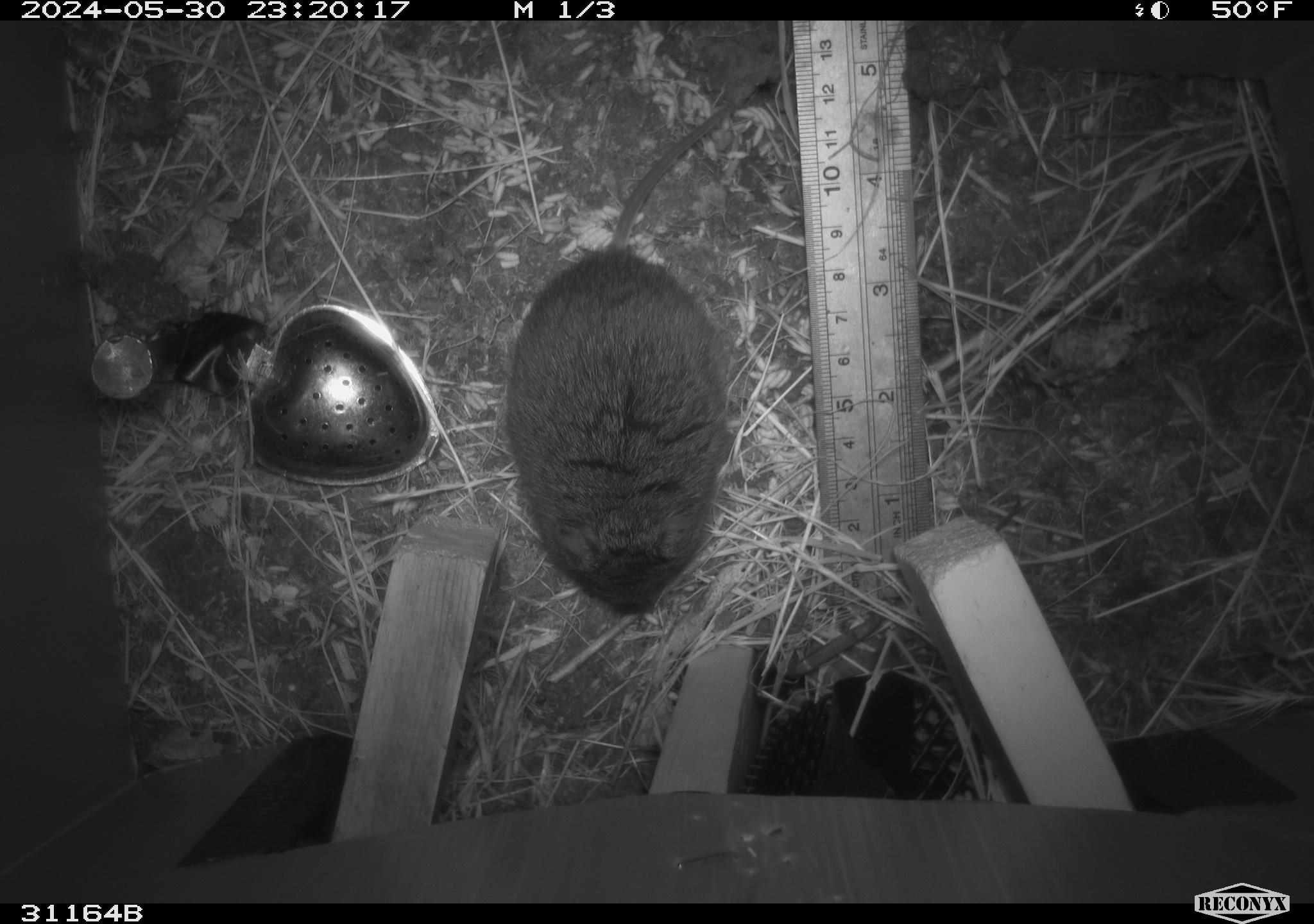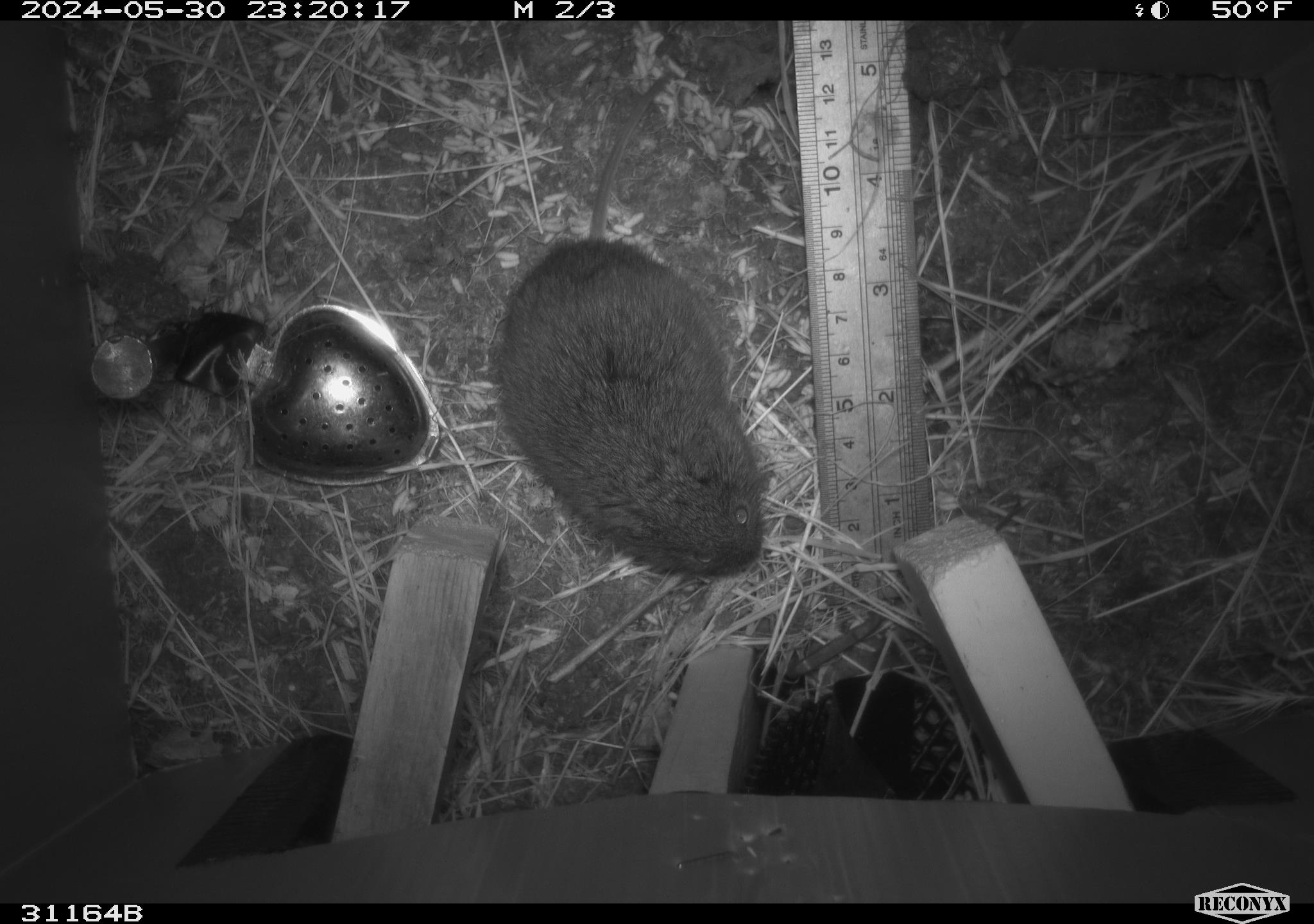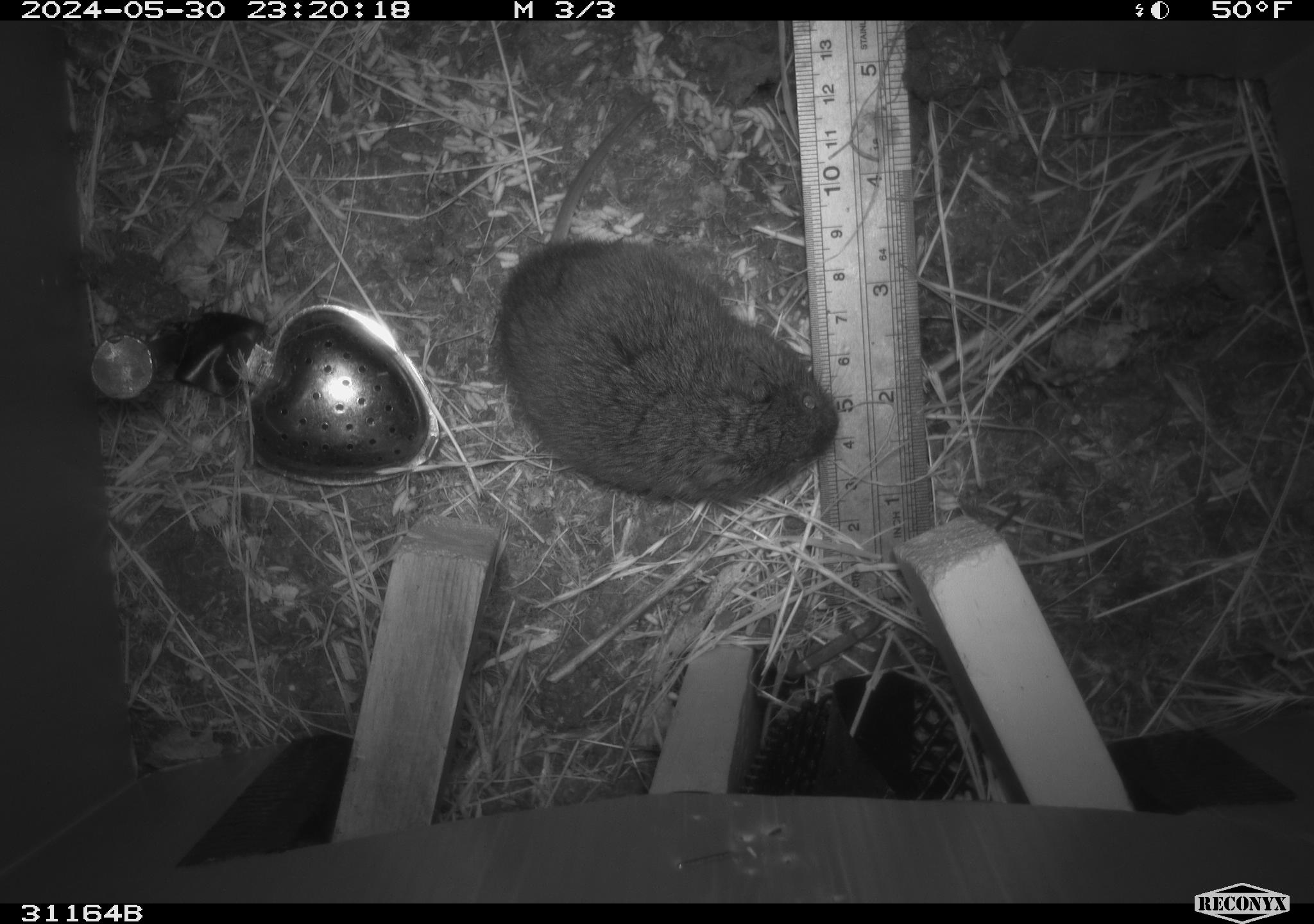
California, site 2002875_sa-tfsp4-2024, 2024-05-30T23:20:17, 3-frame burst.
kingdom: Animalia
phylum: Chordata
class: Mammalia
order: Rodentia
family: Cricetidae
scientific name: Arvicolinae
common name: voles, lemmings, and muskrats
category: arvicolinae subfamily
Arvicolinae subfamily (voles, lemmings, and muskrats) (Arvicolinae).